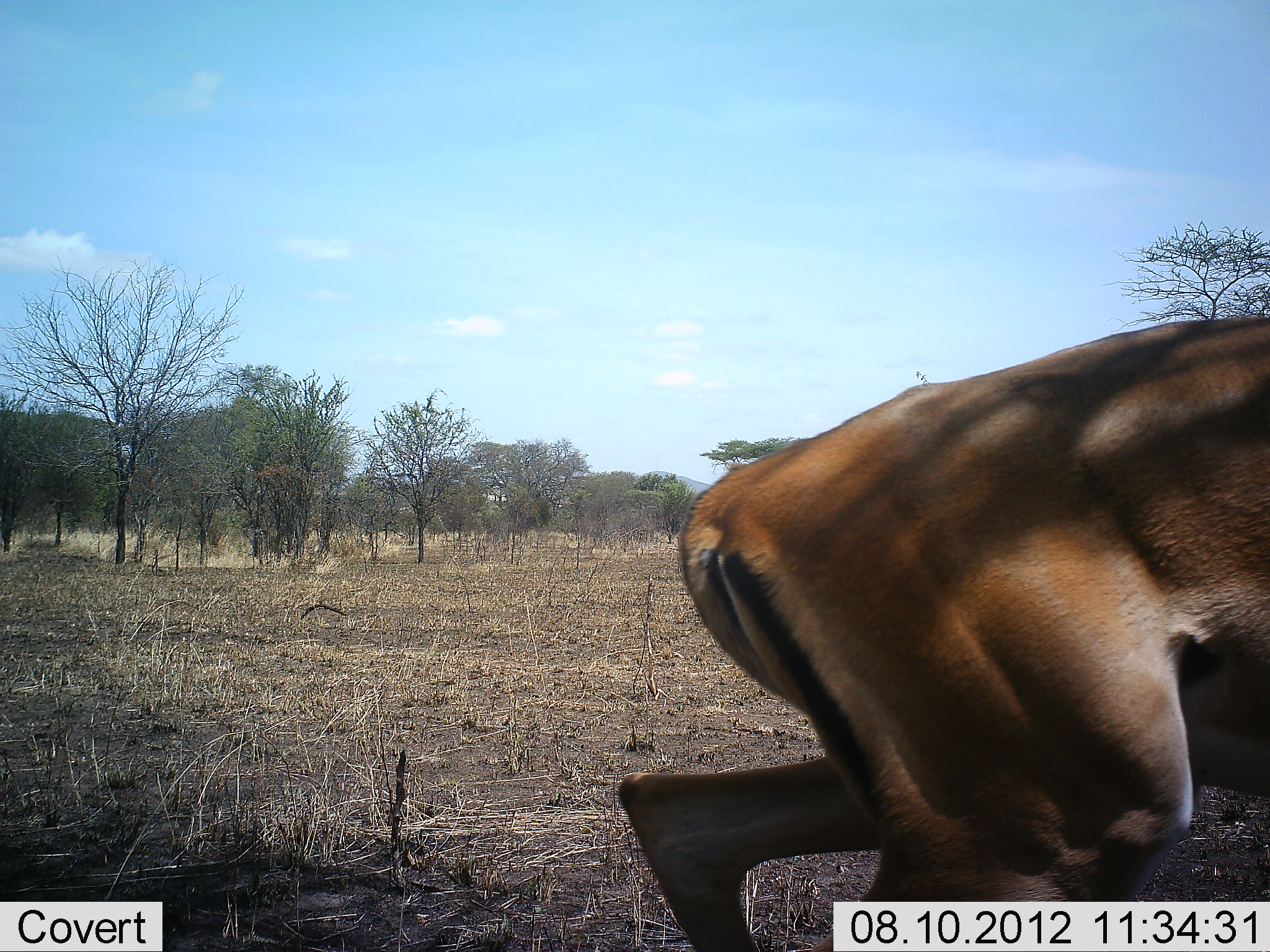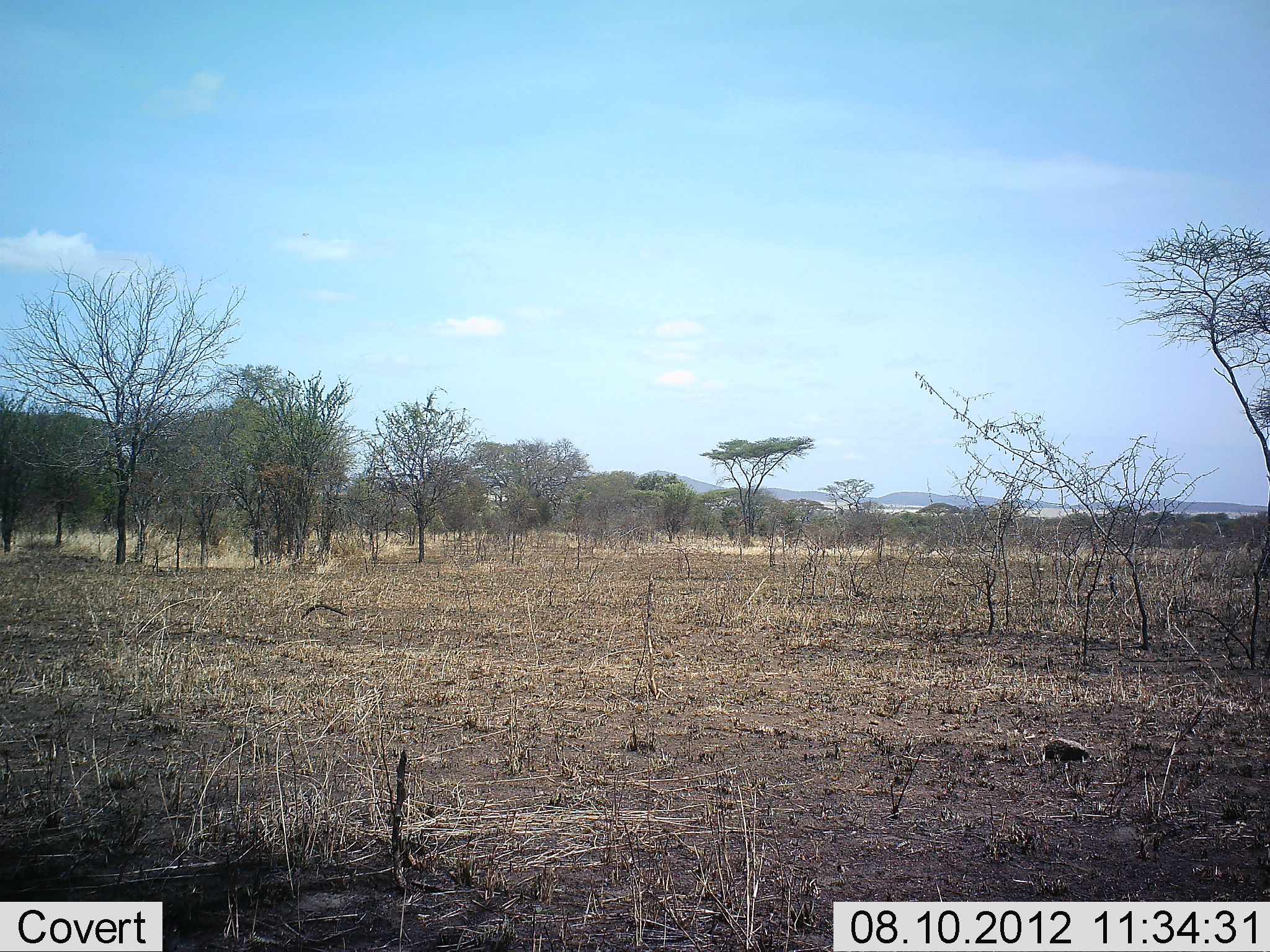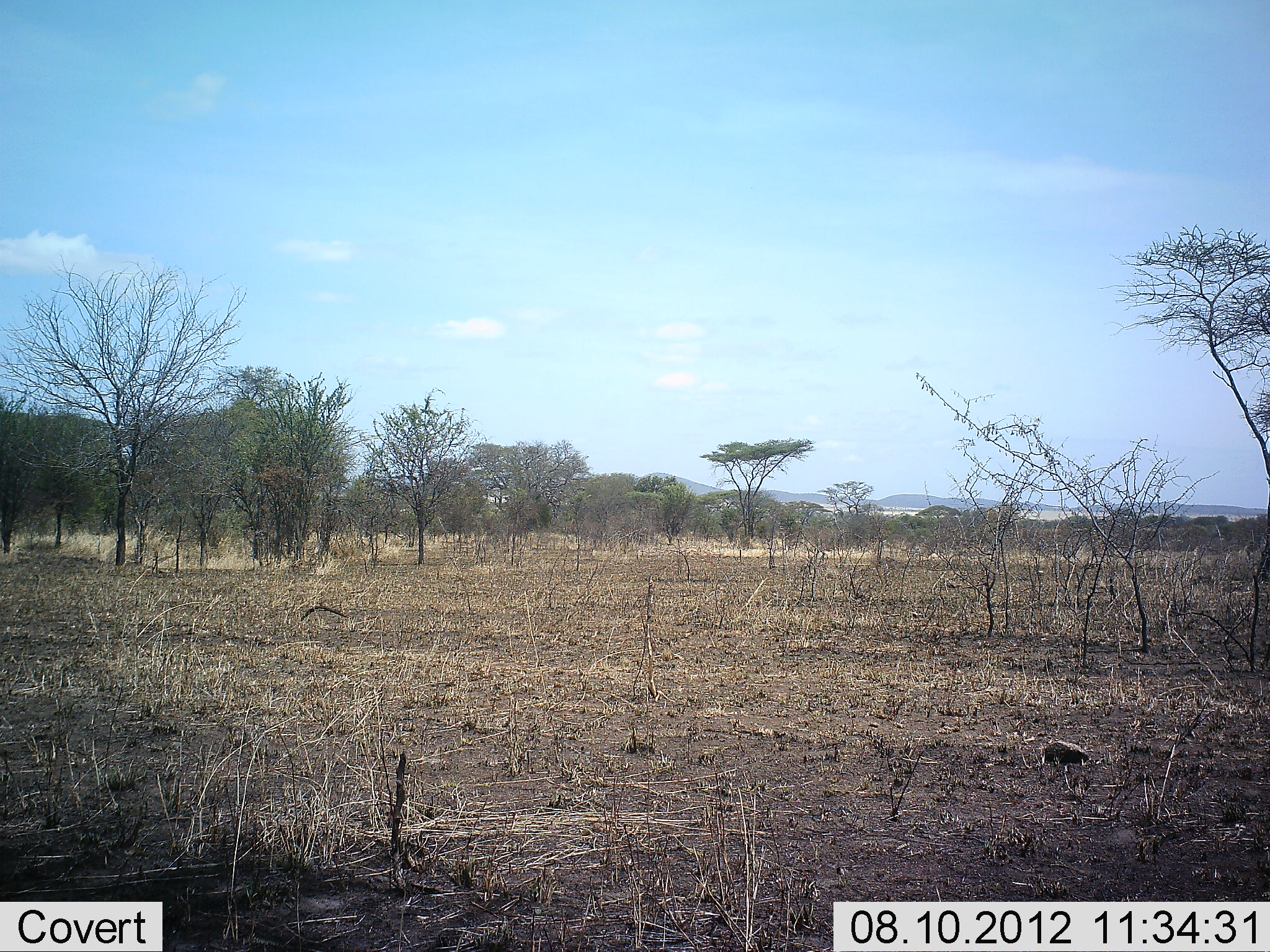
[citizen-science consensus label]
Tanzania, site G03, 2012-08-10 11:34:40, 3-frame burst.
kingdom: Animalia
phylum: Chordata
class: Mammalia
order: Artiodactyla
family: Bovidae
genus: Aepyceros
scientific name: Aepyceros melampus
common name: impala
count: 1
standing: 0%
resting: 0%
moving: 100%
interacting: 0%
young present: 0%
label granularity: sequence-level